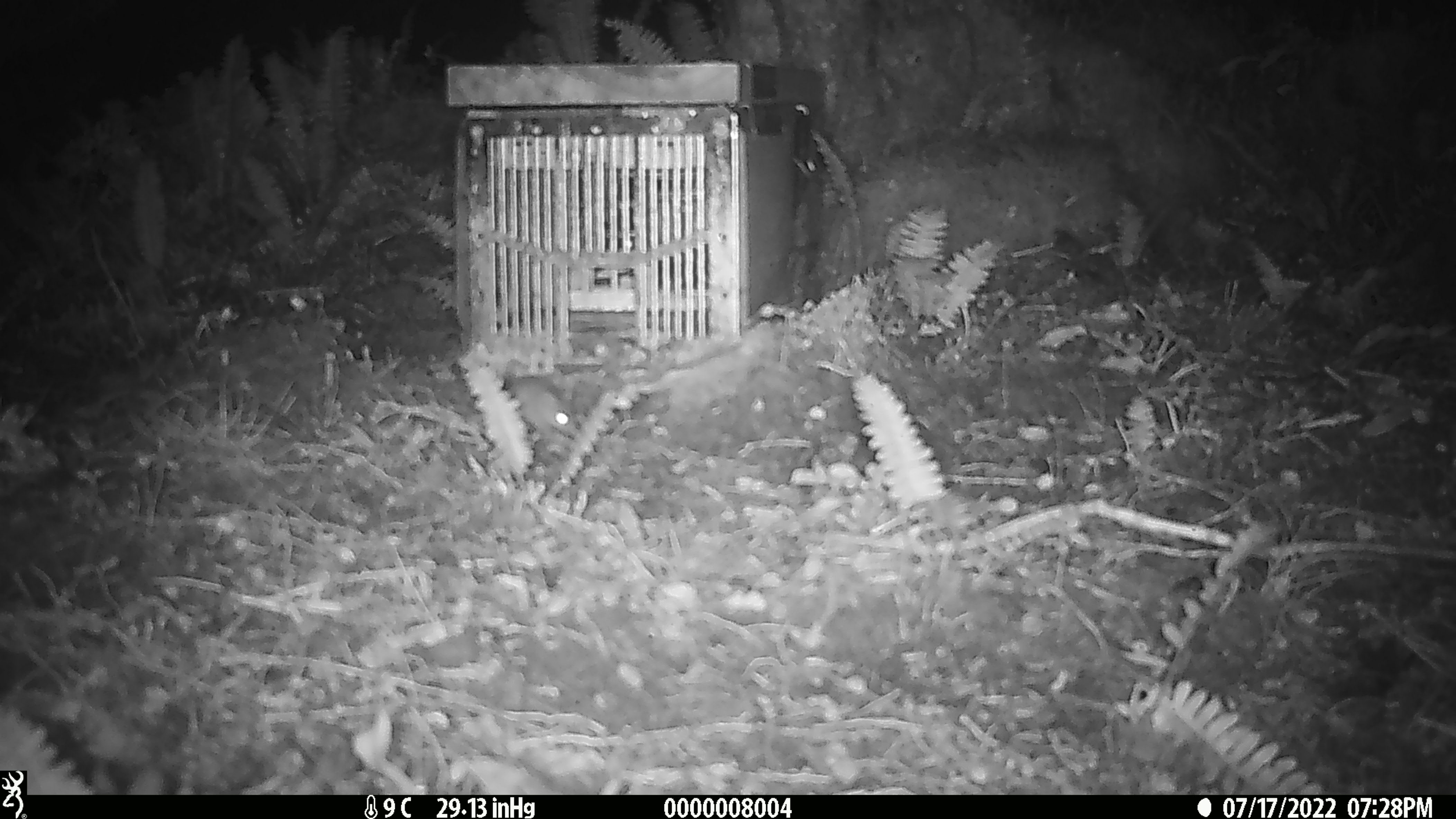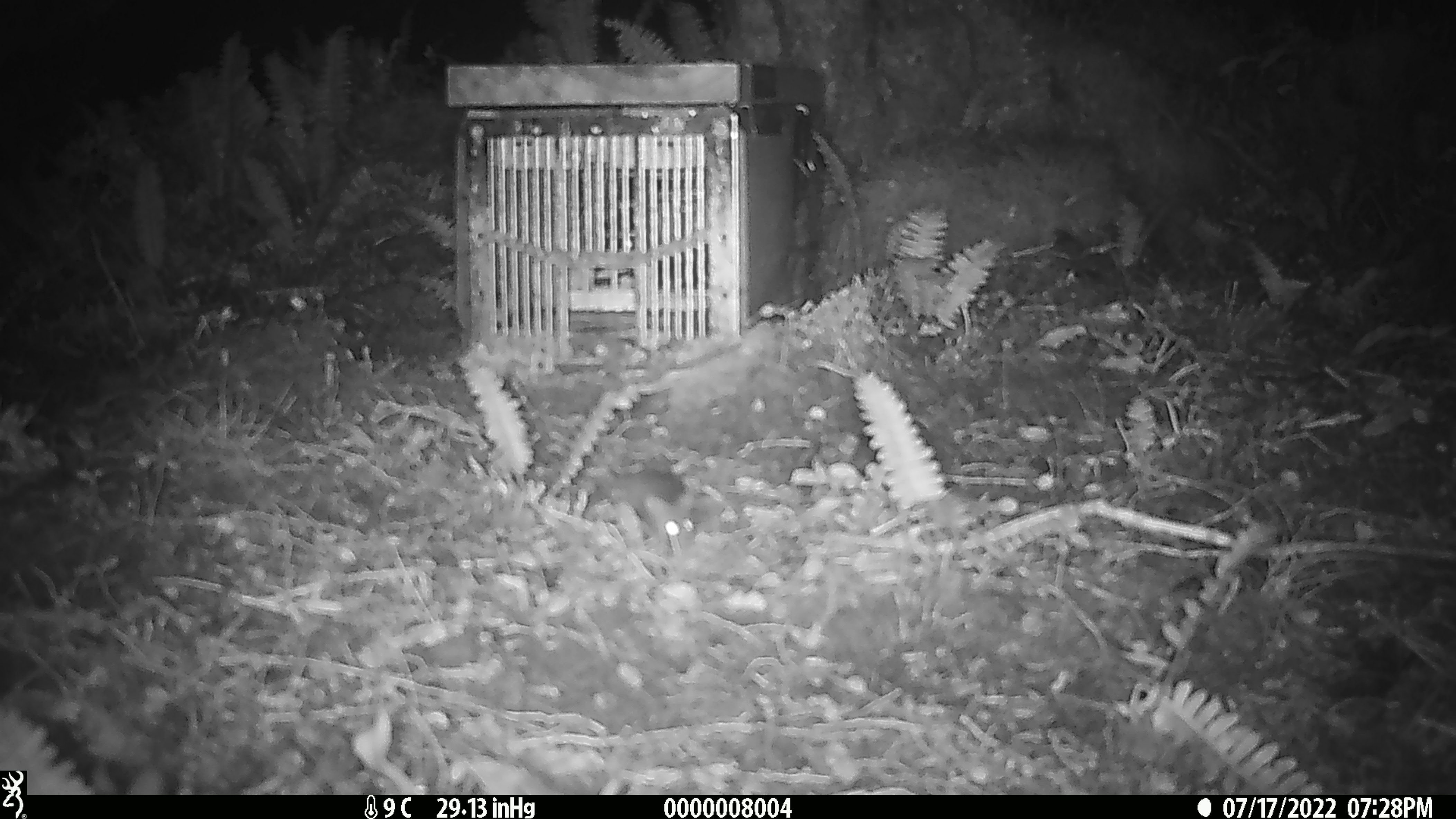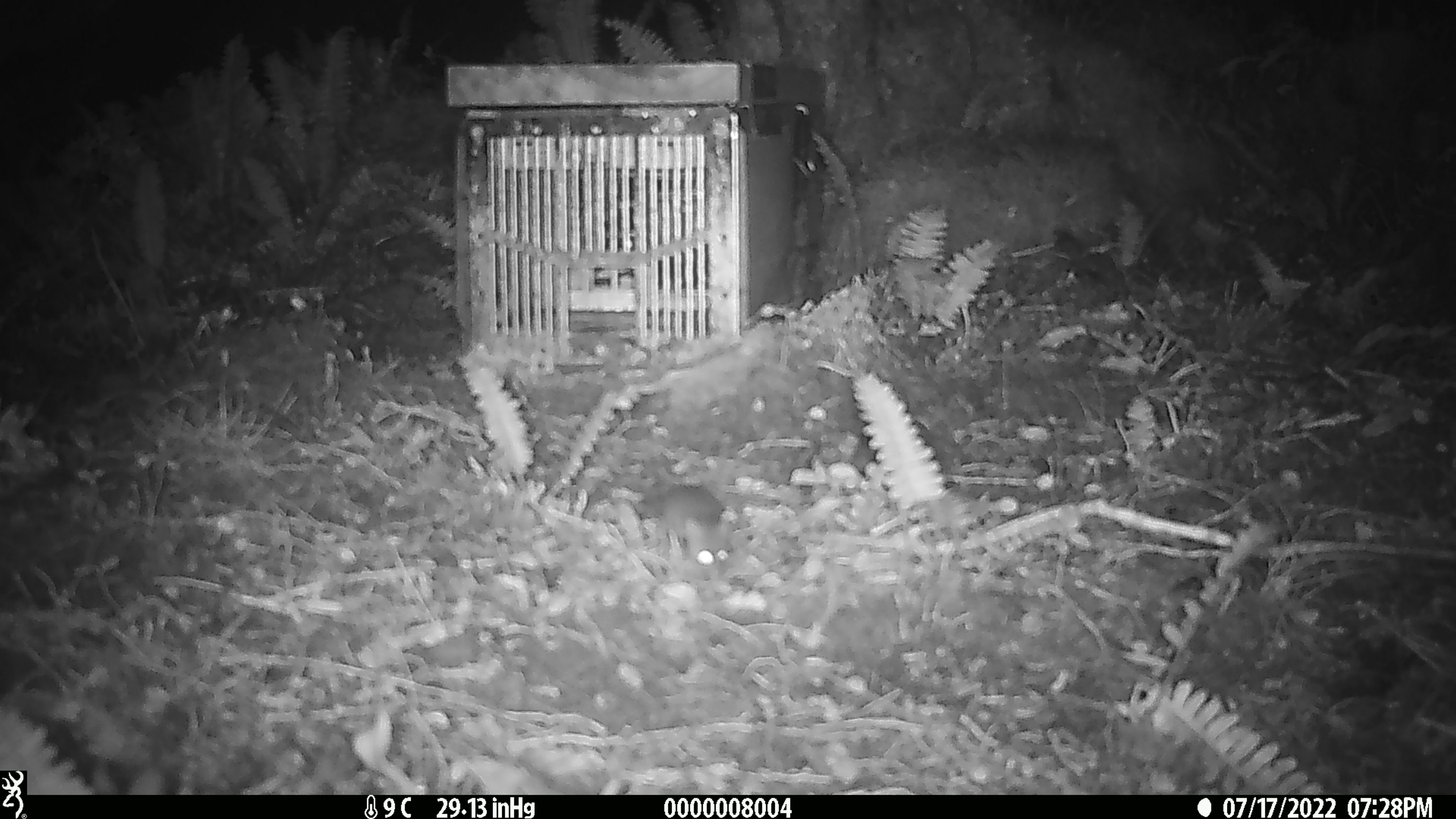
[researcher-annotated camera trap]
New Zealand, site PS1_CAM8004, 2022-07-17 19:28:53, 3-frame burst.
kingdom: Animalia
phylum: Chordata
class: Mammalia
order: Rodentia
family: Muridae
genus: Mus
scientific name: Mus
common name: mouse